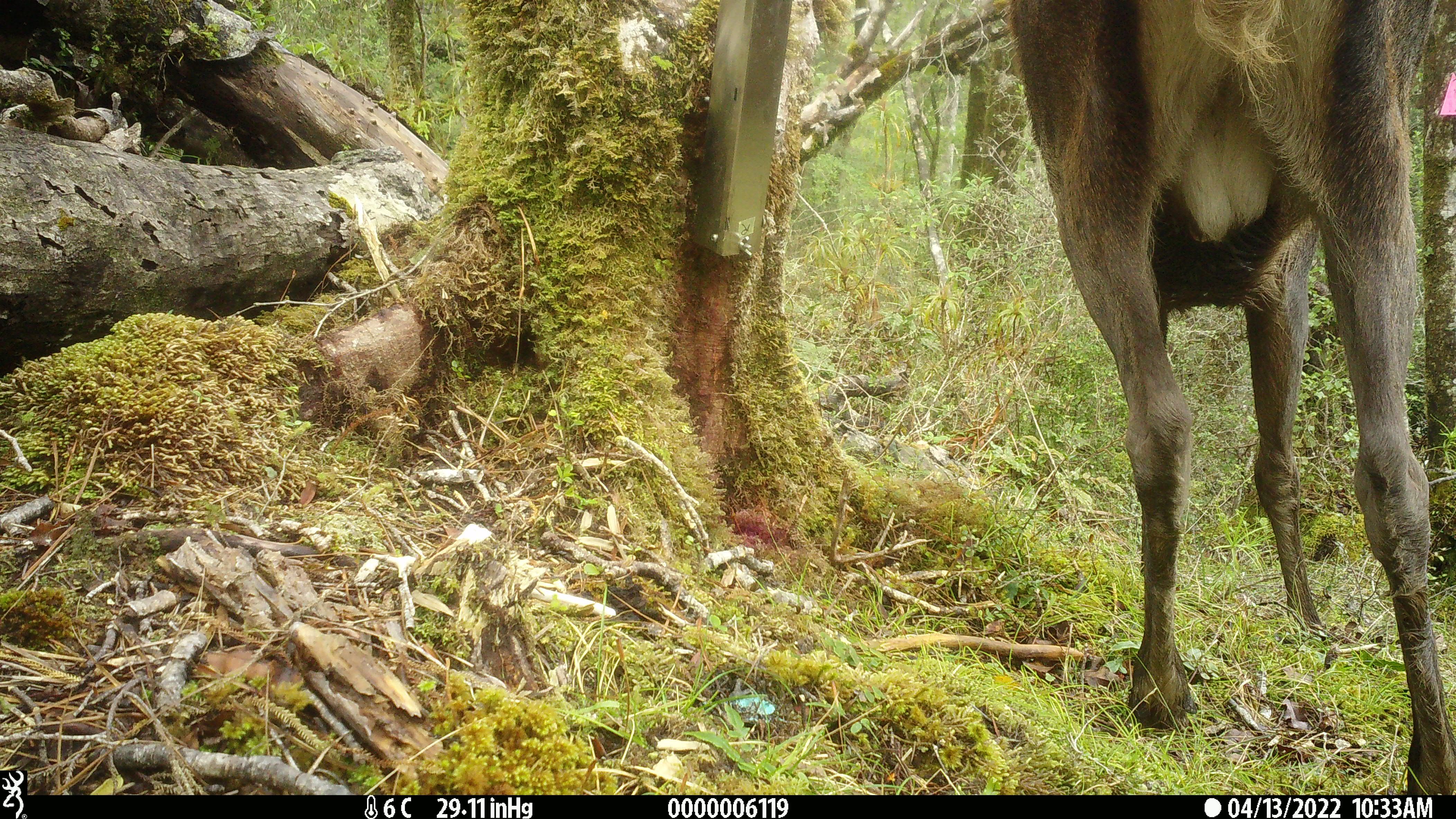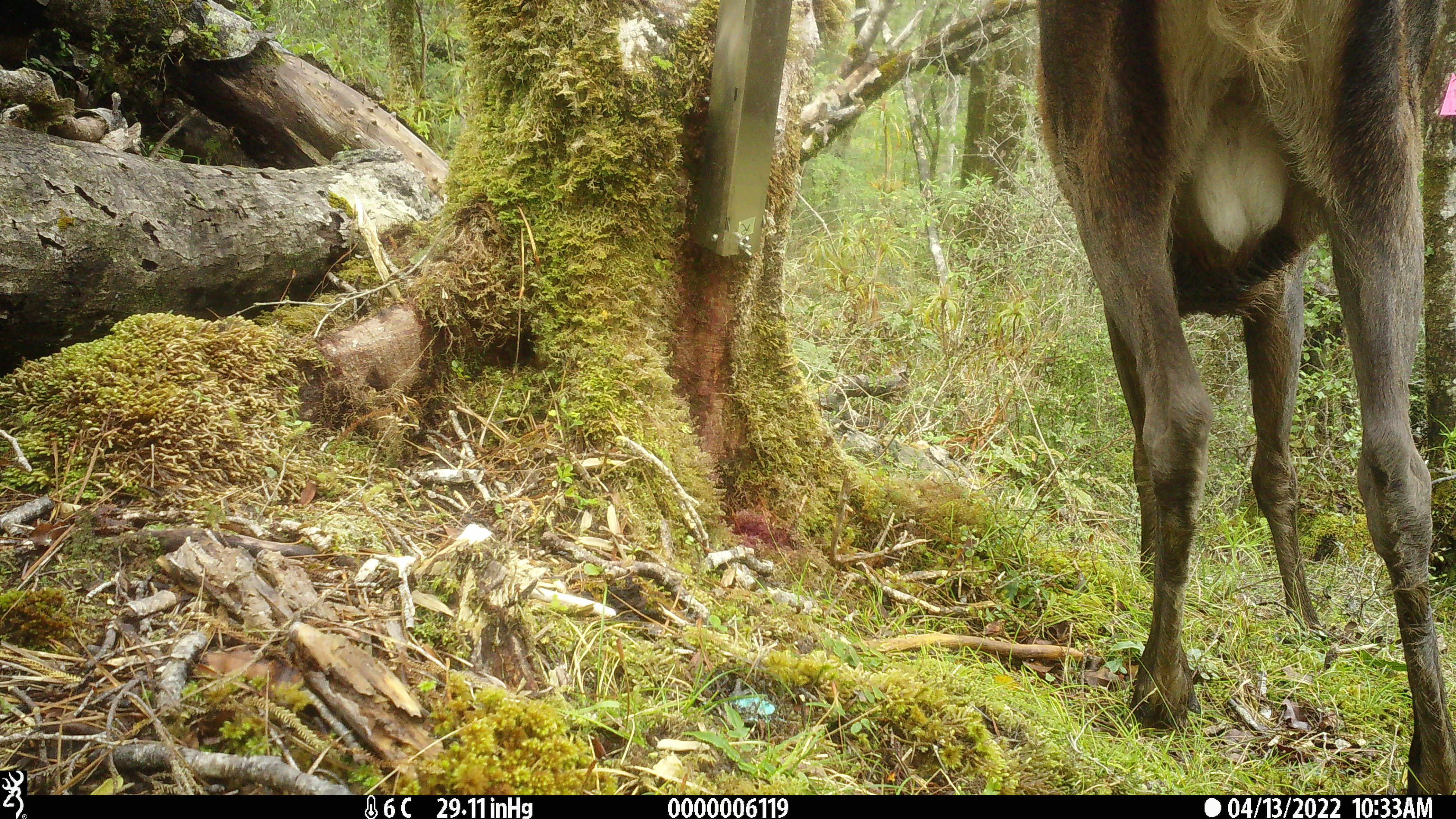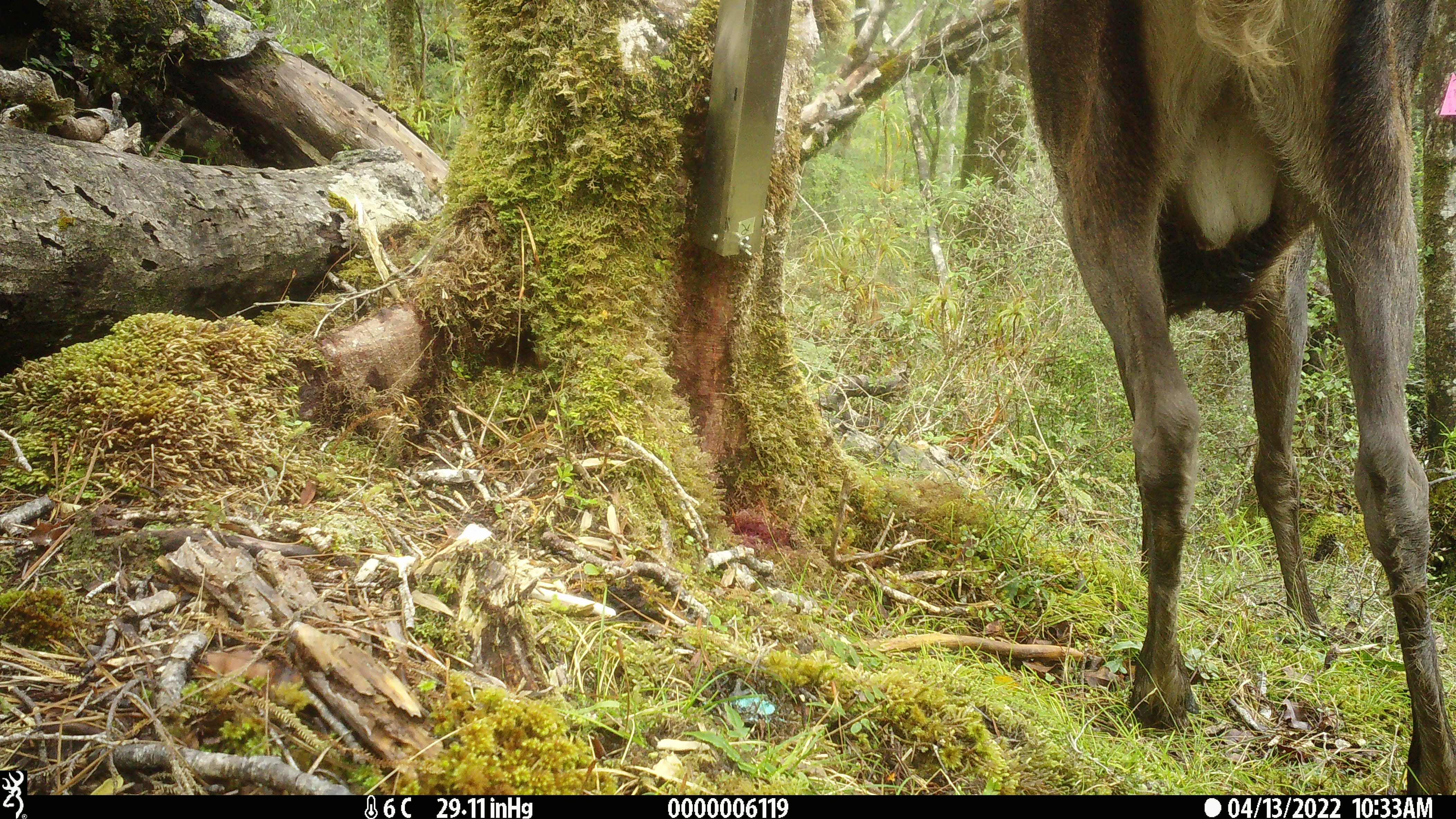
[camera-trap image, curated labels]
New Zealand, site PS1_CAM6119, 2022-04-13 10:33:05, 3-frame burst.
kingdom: Animalia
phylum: Chordata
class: Mammalia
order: Artiodactyla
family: Cervidae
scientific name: Cervidae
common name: deer